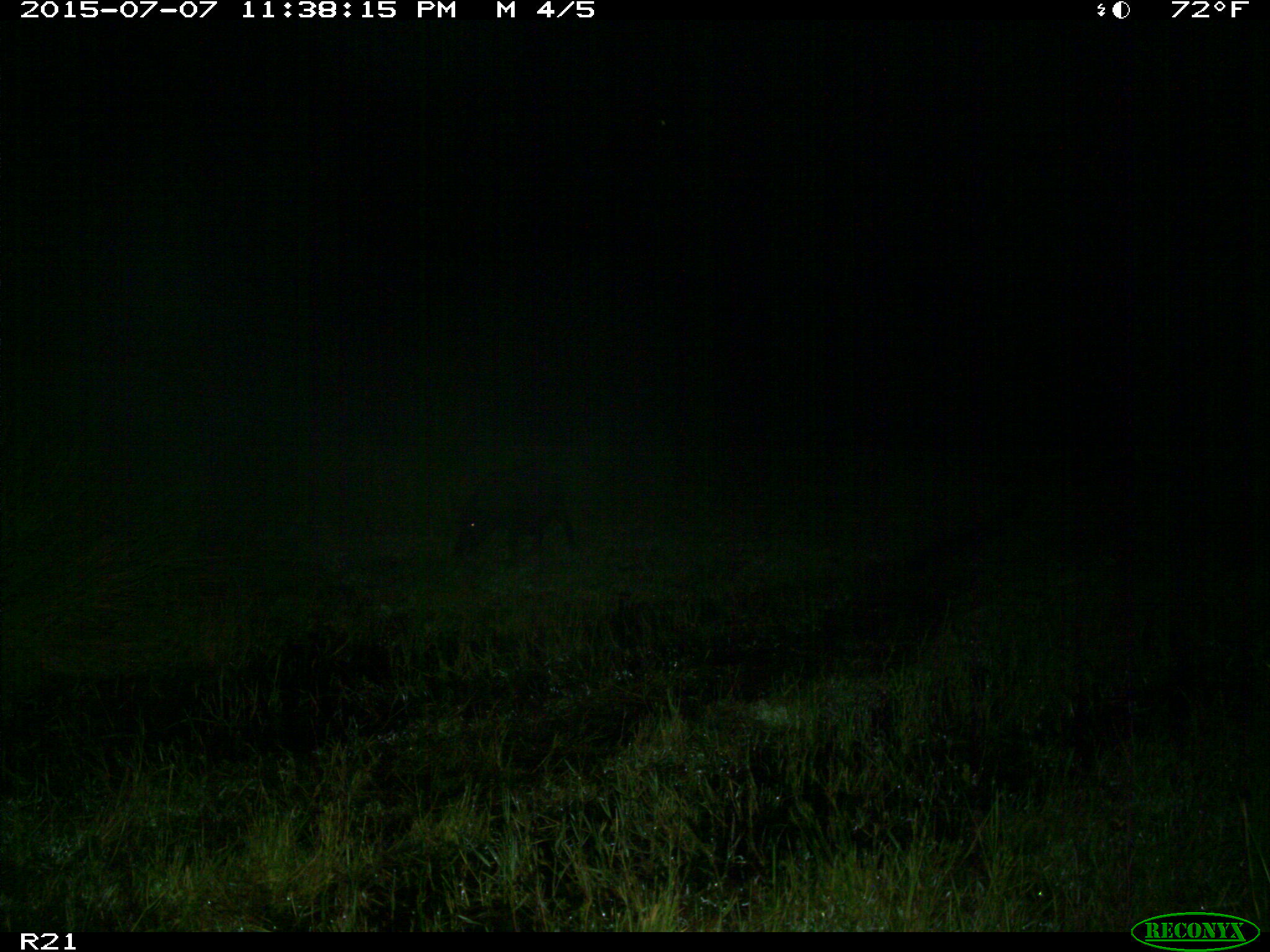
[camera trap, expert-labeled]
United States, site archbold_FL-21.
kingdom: Animalia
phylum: Chordata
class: Mammalia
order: Artiodactyla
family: Suidae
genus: Sus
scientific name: Sus scrofa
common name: wild boar